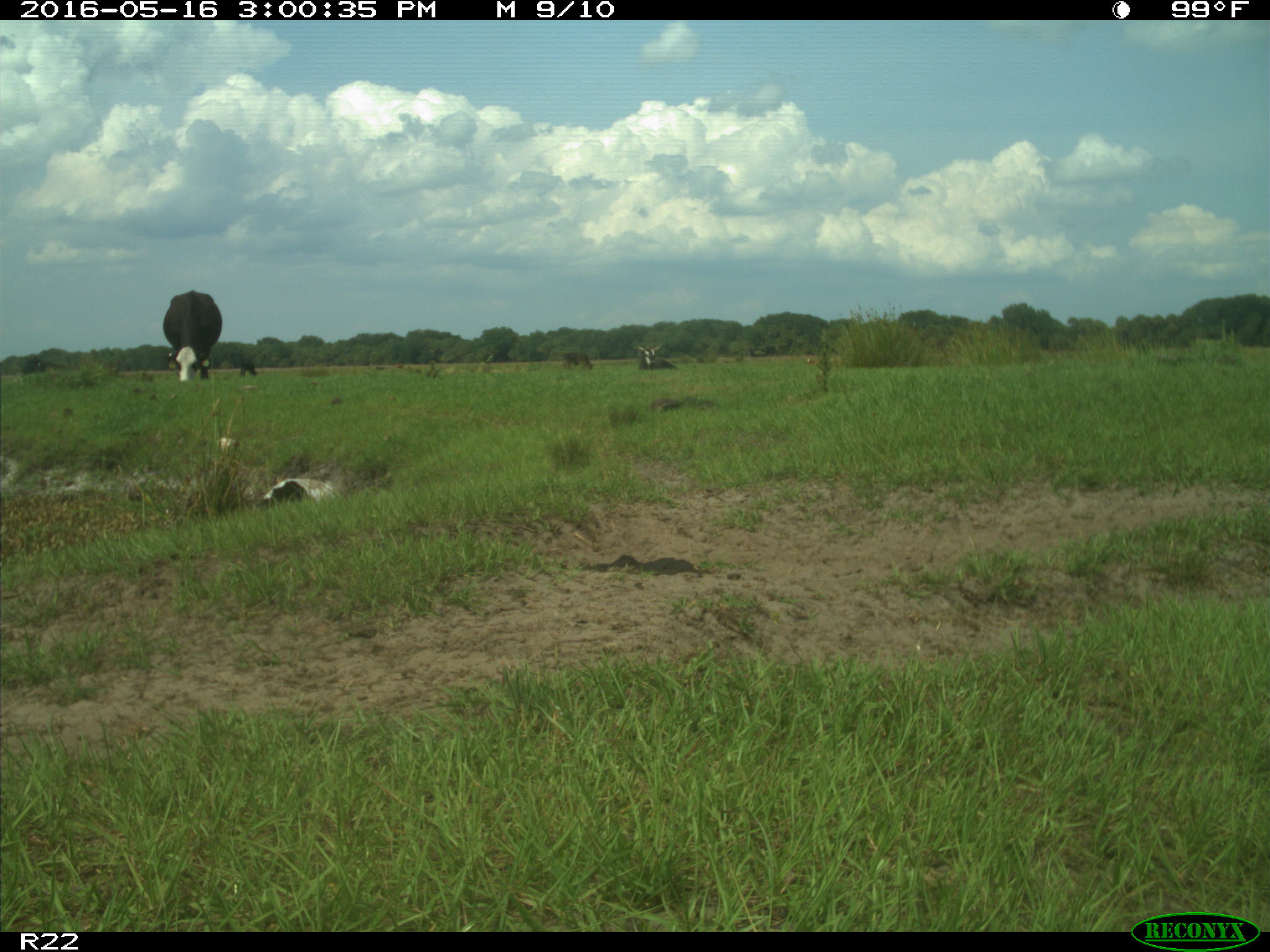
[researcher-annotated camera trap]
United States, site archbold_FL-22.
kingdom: Animalia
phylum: Chordata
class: Mammalia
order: Artiodactyla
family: Bovidae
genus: Bos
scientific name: Bos taurus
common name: domestic cow